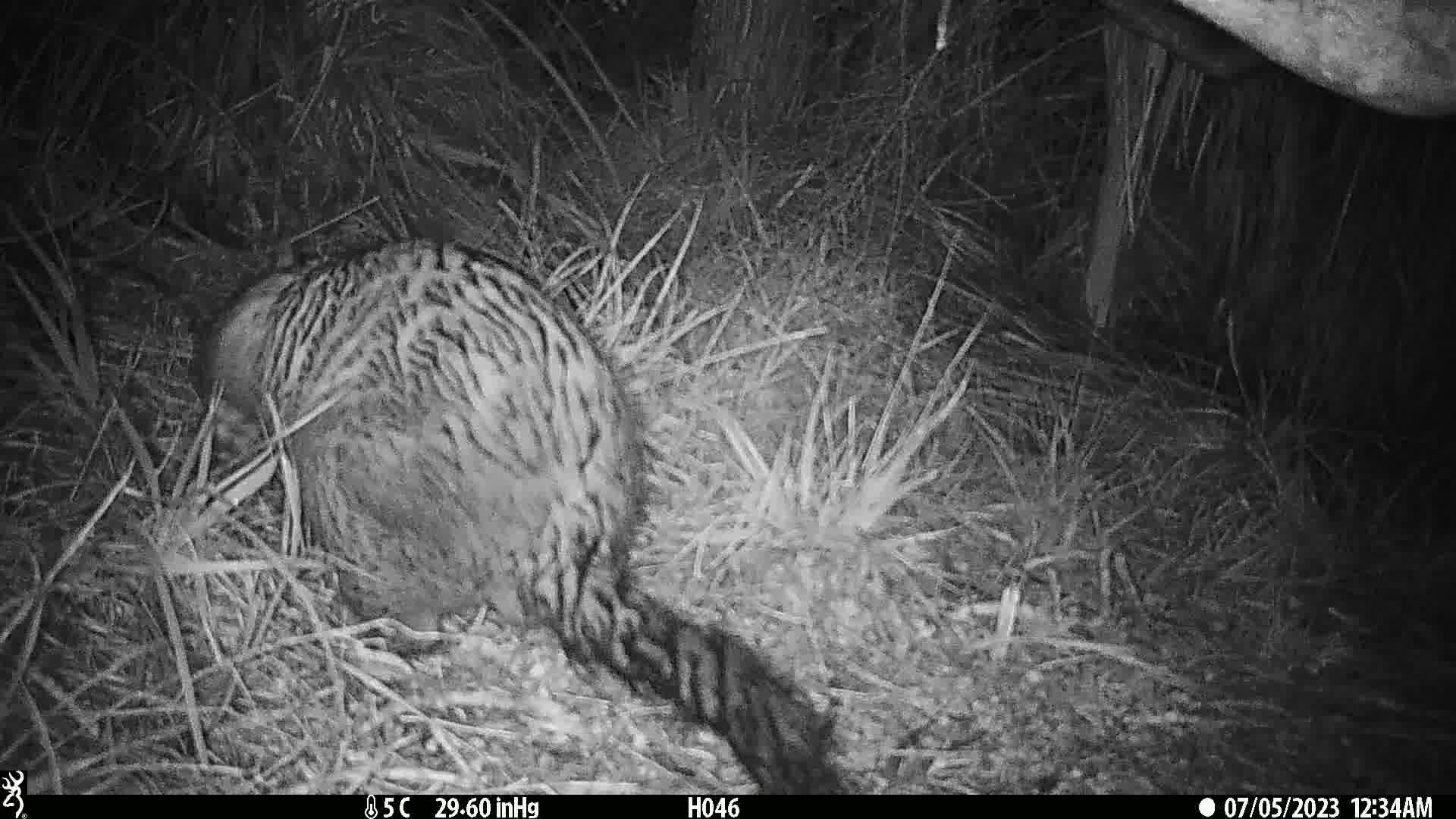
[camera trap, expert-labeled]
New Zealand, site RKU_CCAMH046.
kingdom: Animalia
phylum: Chordata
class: Mammalia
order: Diprotodontia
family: Phalangeridae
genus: Trichosurus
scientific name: Trichosurus vulpecula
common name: common brushtail possum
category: possum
Possum (common brushtail possum) (Trichosurus vulpecula).